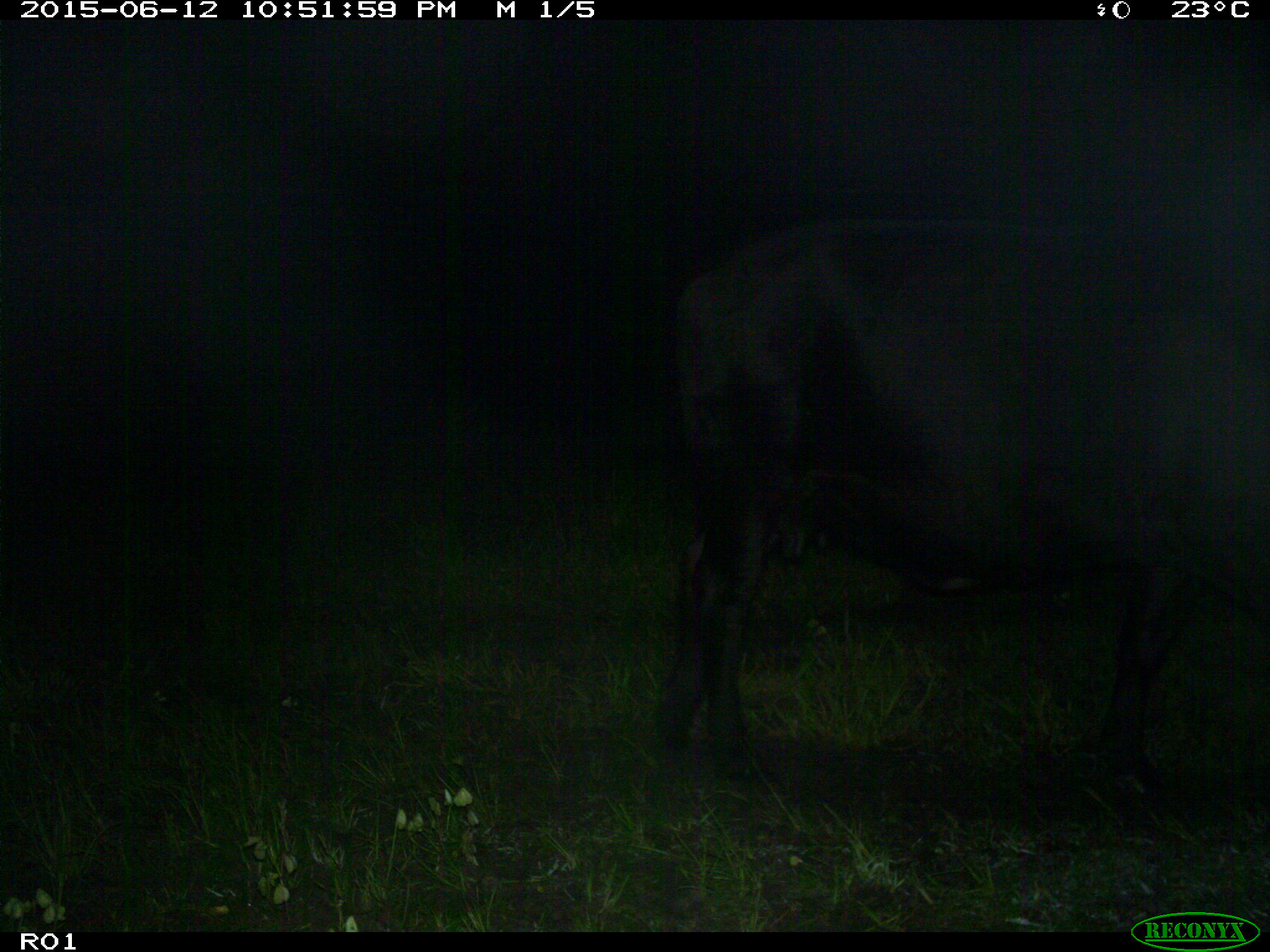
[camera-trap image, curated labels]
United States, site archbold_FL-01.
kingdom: Animalia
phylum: Chordata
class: Mammalia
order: Artiodactyla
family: Bovidae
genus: Bos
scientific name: Bos taurus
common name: domestic cow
Bos taurus (domestic cow).